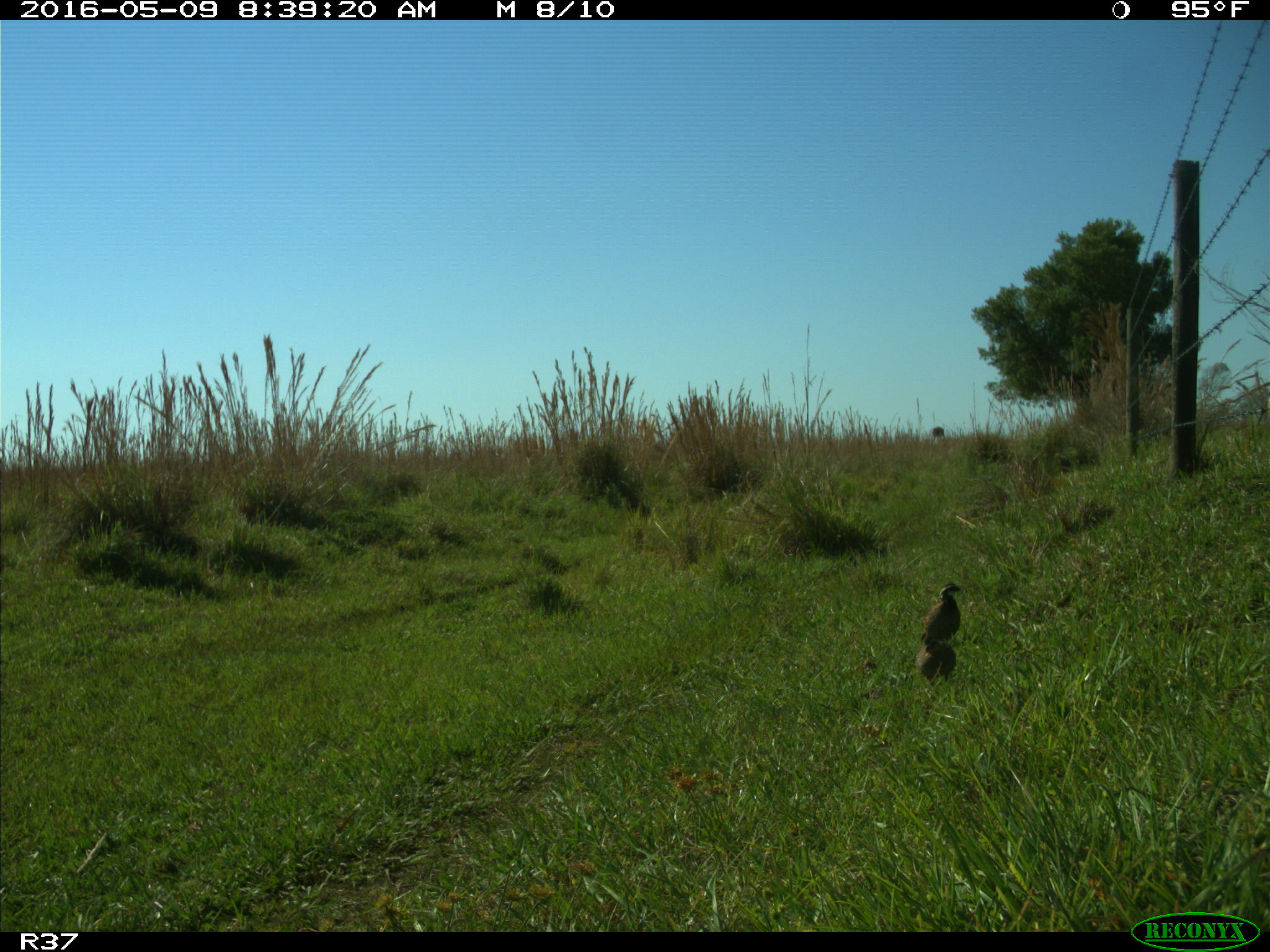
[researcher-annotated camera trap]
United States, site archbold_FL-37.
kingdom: Animalia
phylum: Chordata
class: Aves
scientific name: Aves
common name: birds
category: unidentified bird